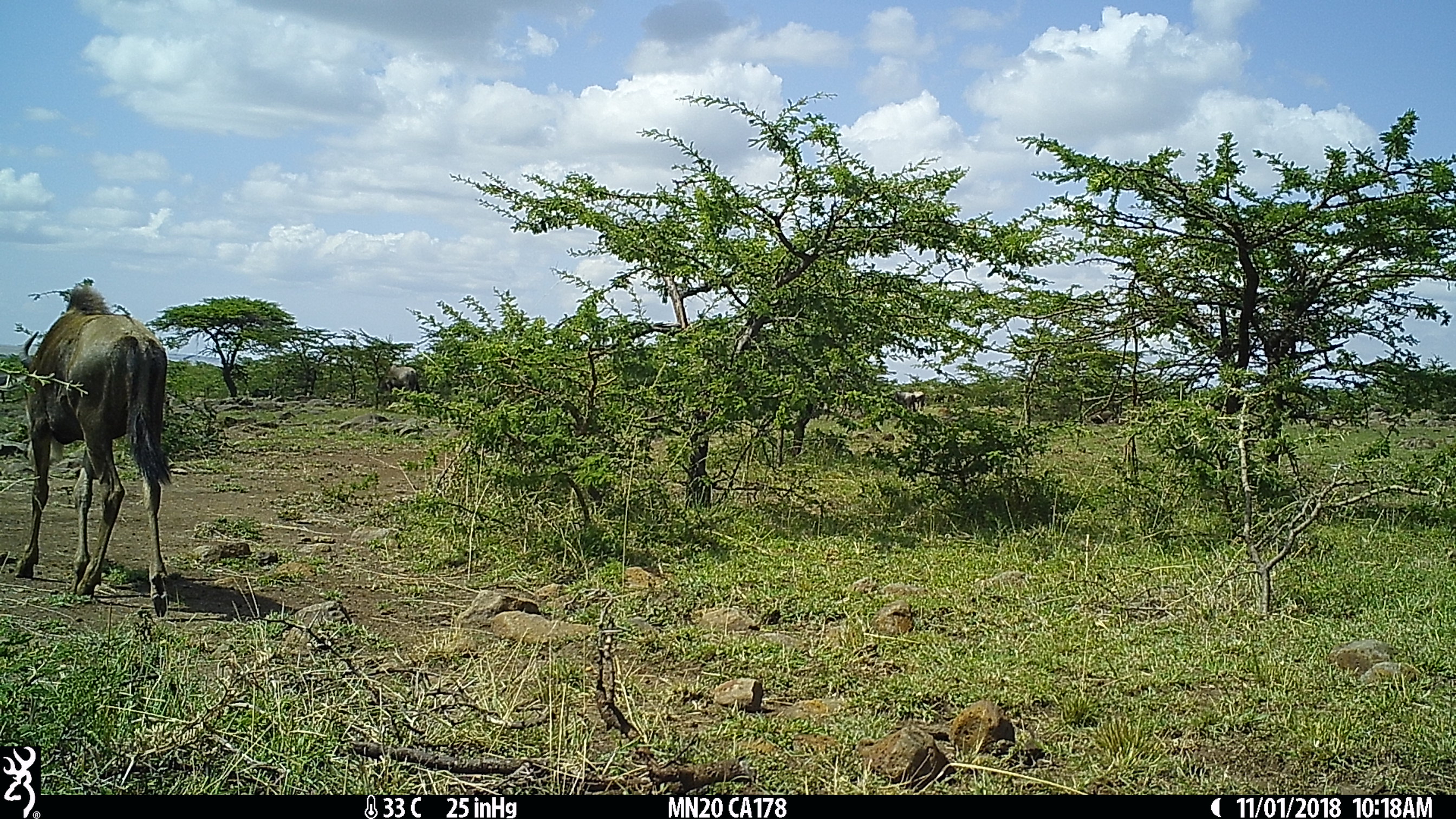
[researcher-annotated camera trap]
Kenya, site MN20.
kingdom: Animalia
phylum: Chordata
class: Mammalia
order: Artiodactyla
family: Bovidae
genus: Connochaetes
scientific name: Connochaetes taurinus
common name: blue wildebeest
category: wildebeest